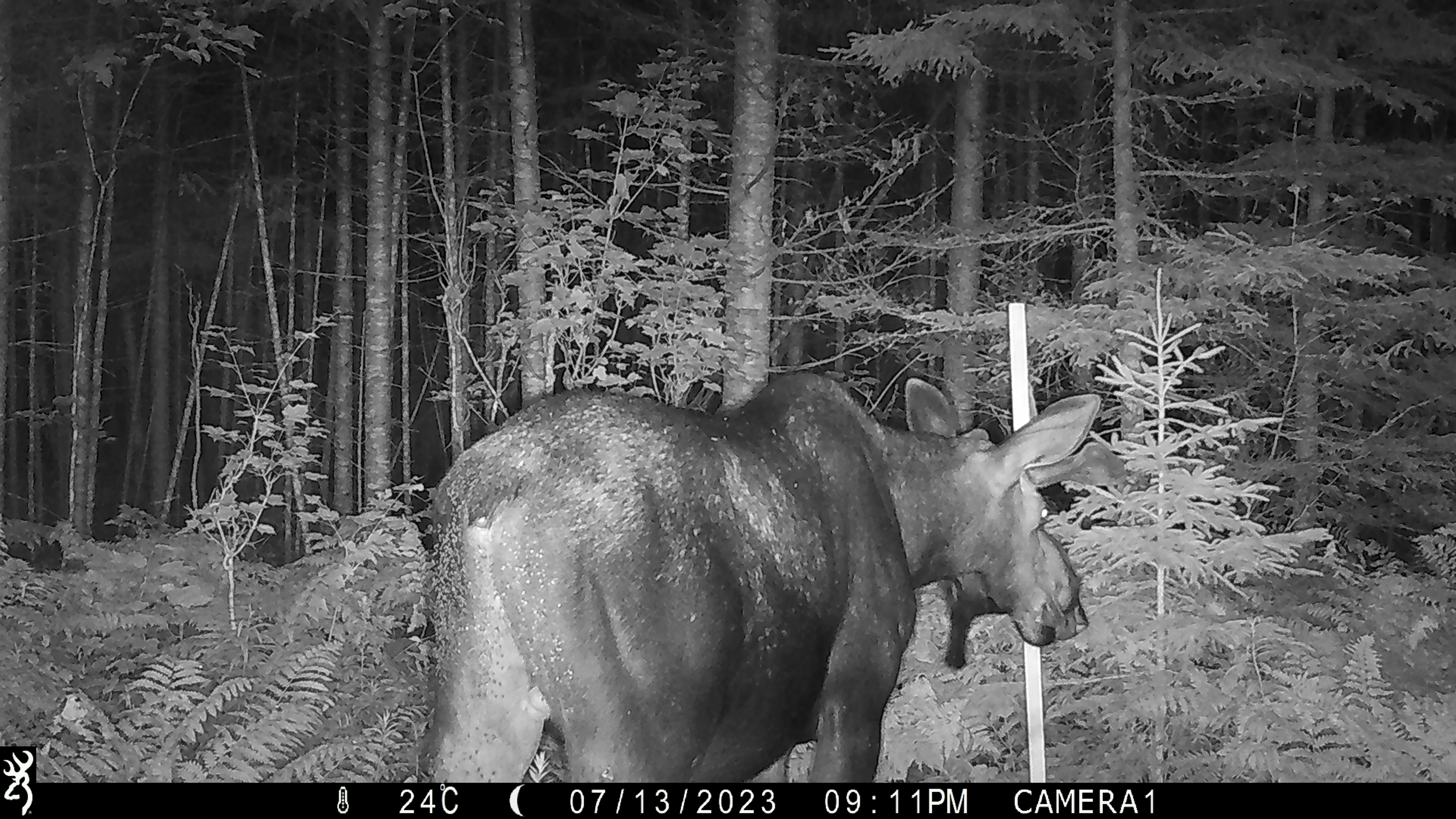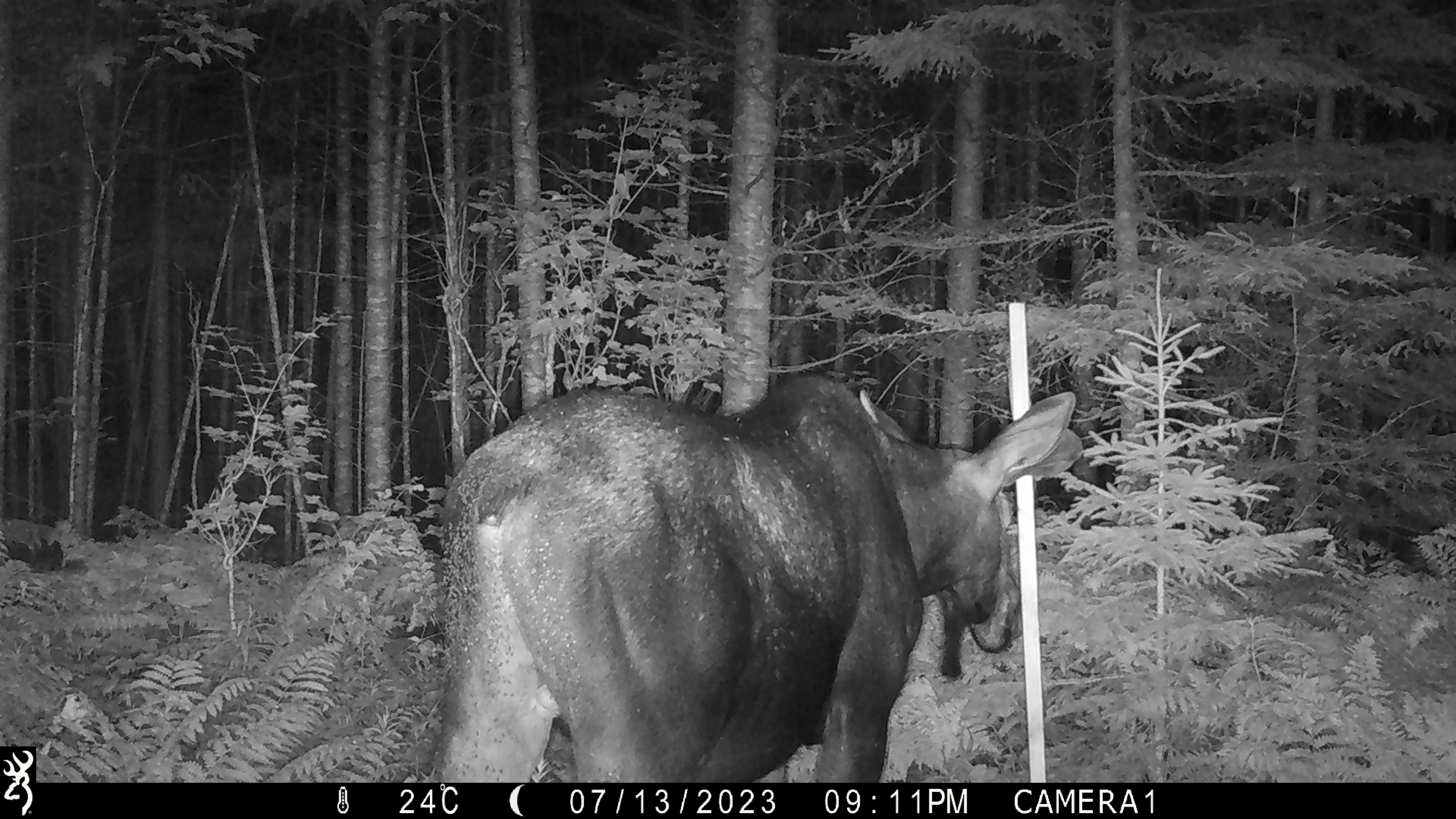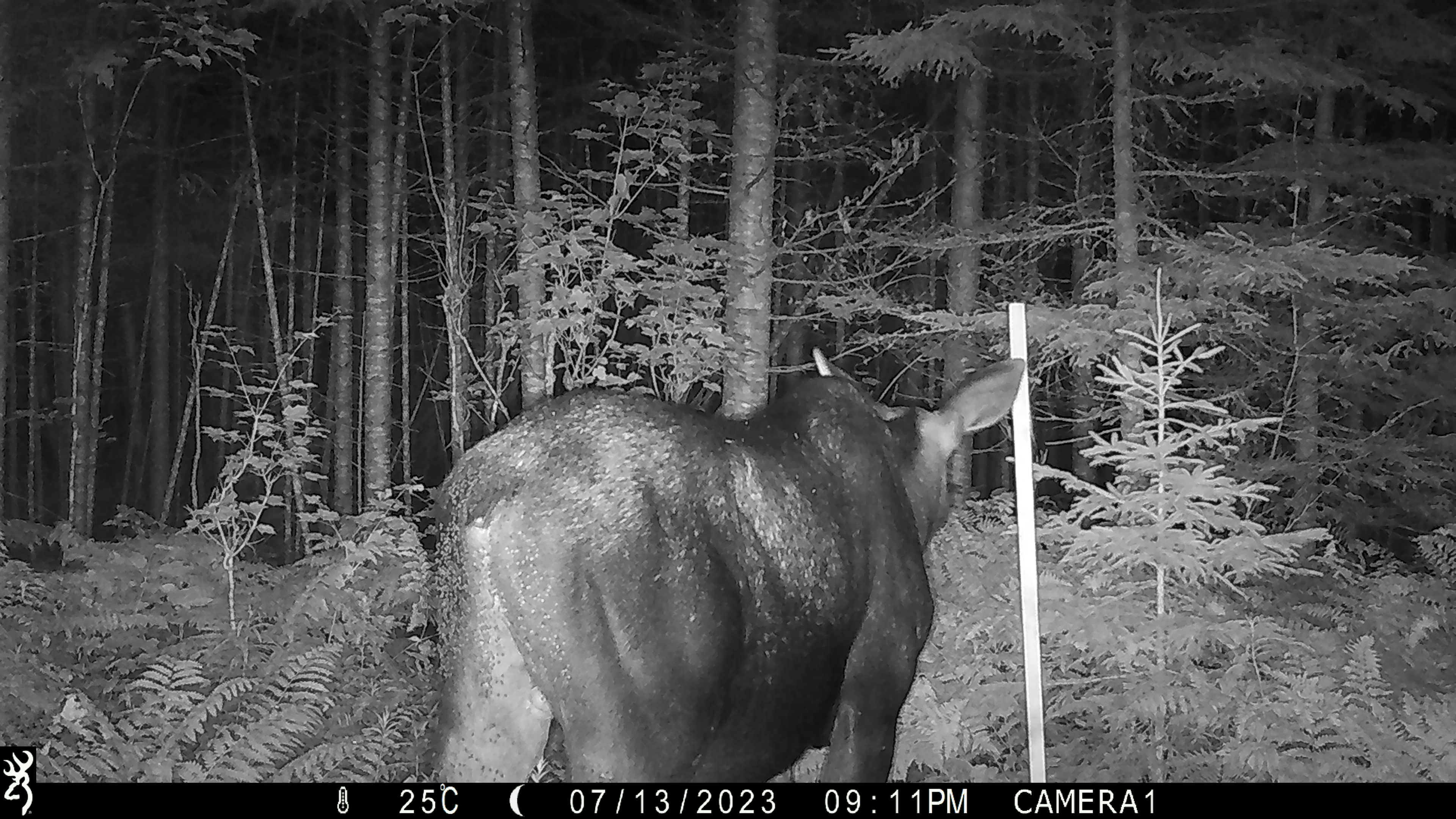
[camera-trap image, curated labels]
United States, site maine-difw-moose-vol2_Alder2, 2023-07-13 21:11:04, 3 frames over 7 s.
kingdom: Animalia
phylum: Chordata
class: Mammalia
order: Artiodactyla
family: Cervidae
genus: Alces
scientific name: Alces alces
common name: moose